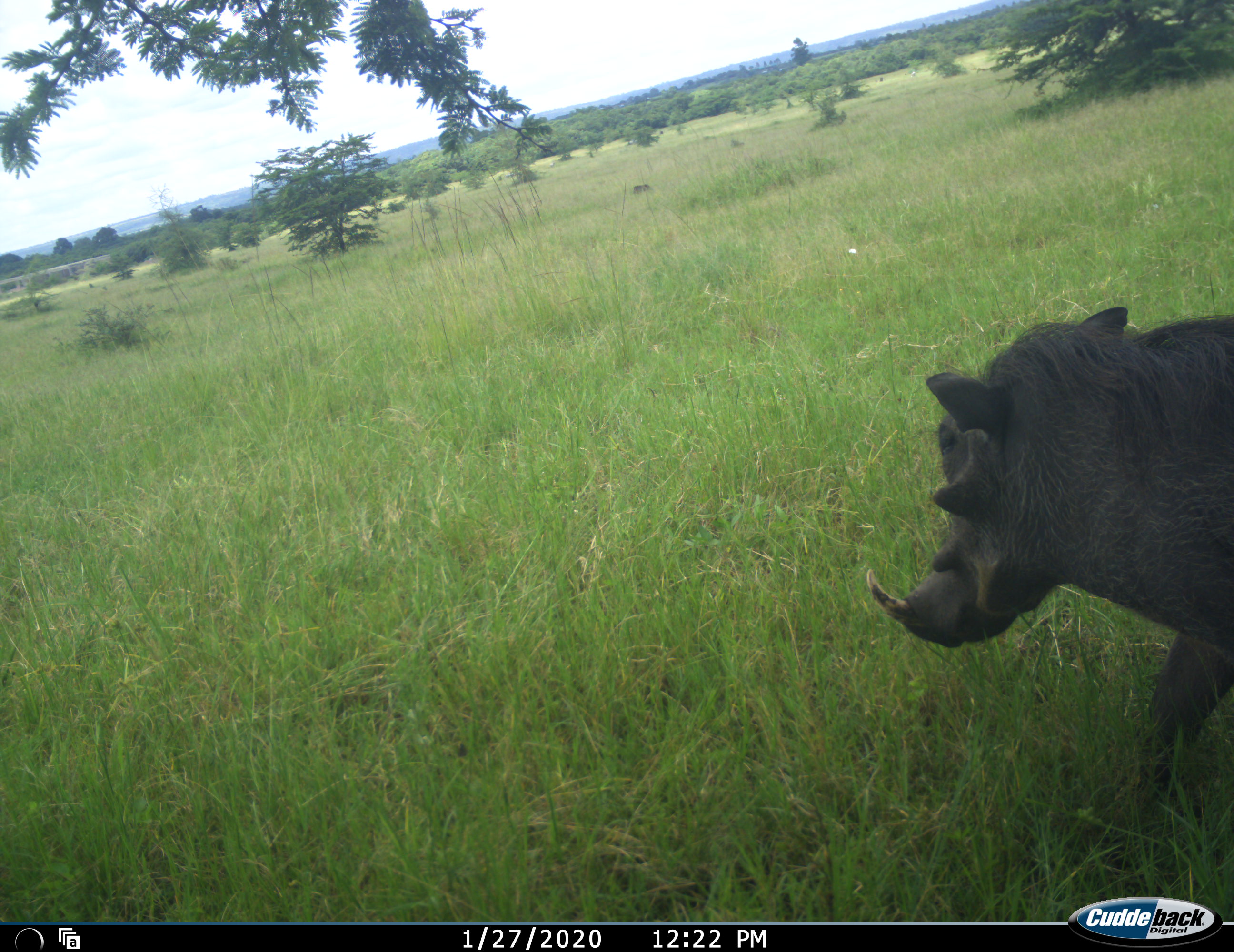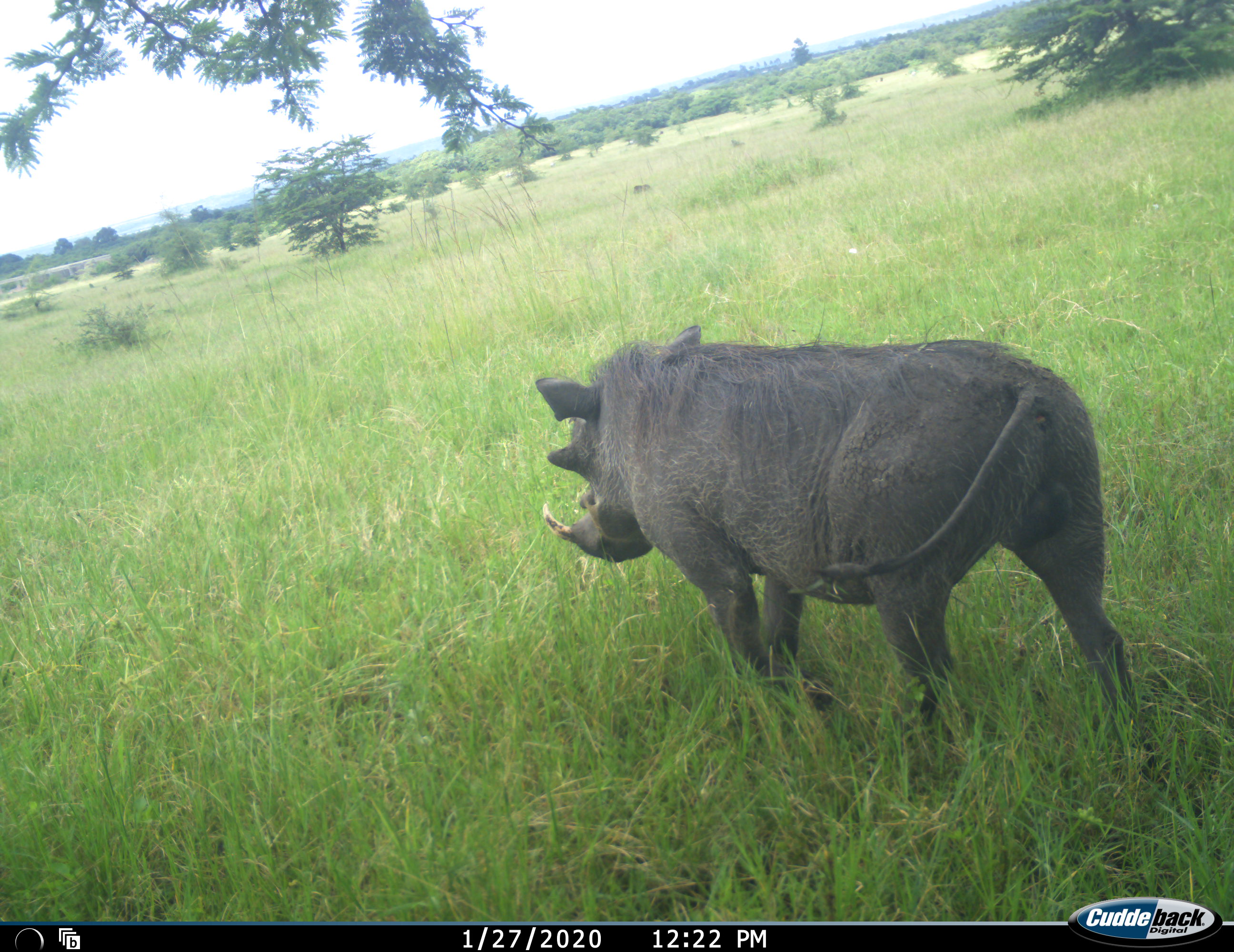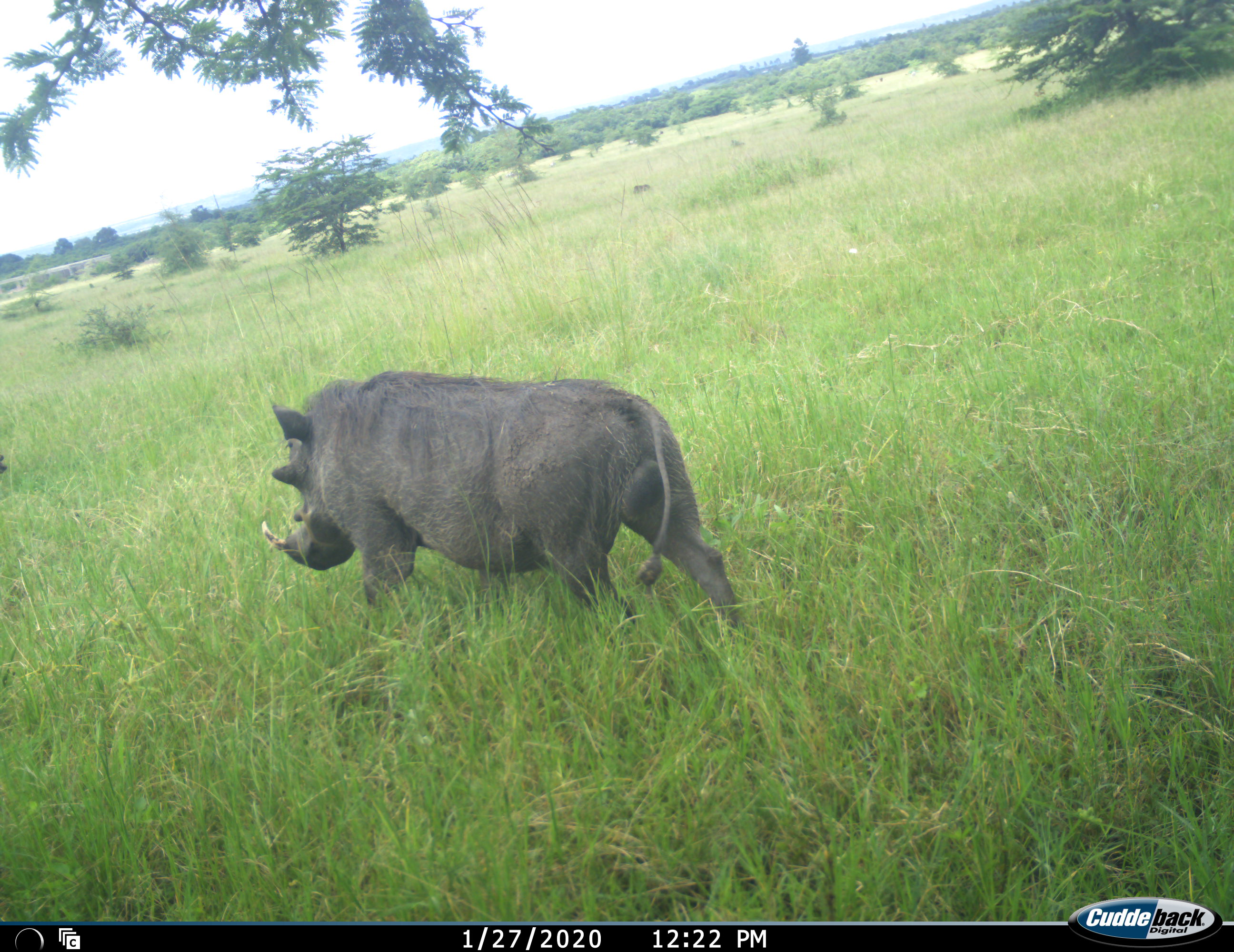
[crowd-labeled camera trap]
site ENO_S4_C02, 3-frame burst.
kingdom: Animalia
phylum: Chordata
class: Mammalia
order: Artiodactyla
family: Suidae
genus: Phacochoerus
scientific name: Phacochoerus africanus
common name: warthog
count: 1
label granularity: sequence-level